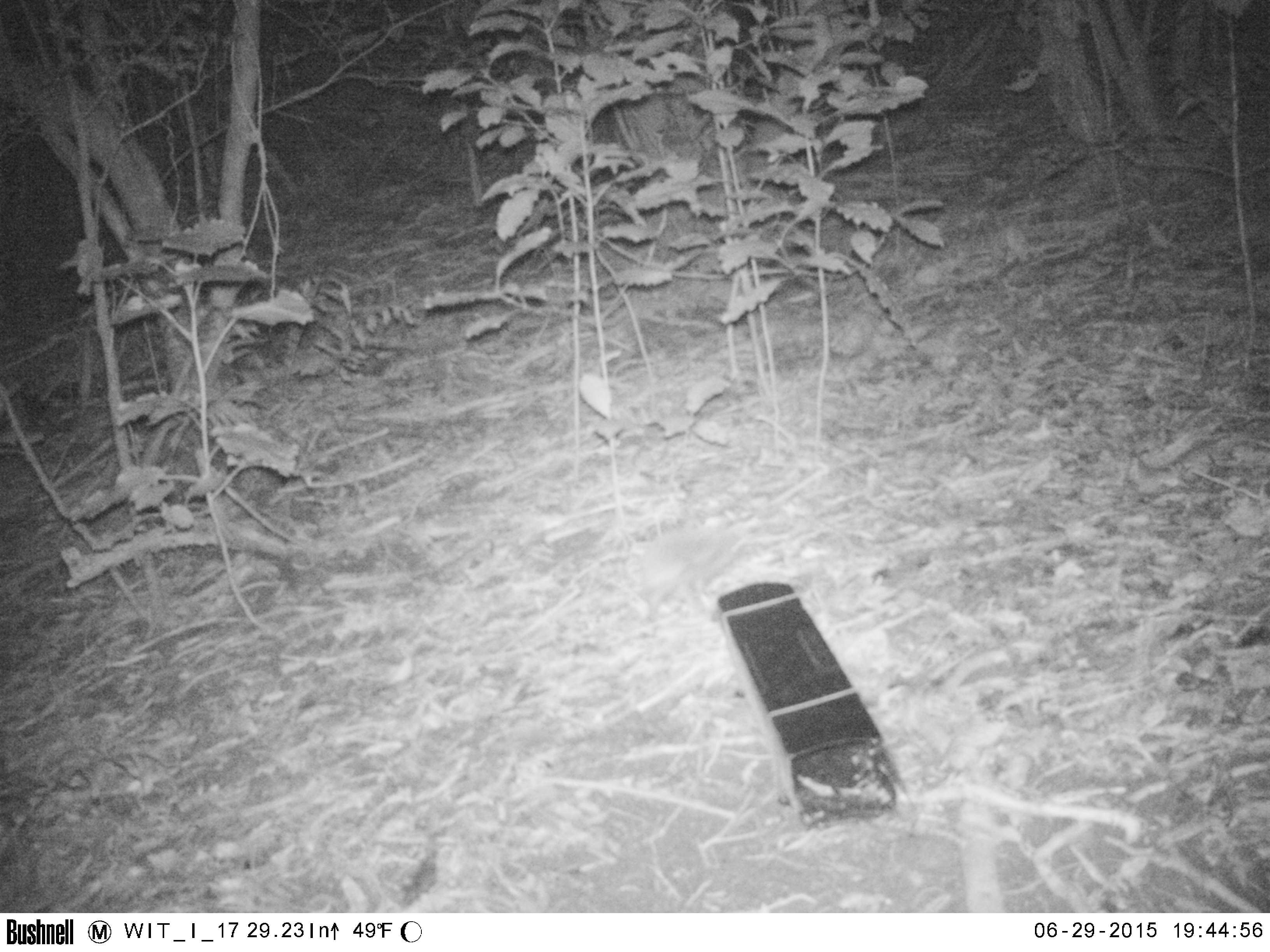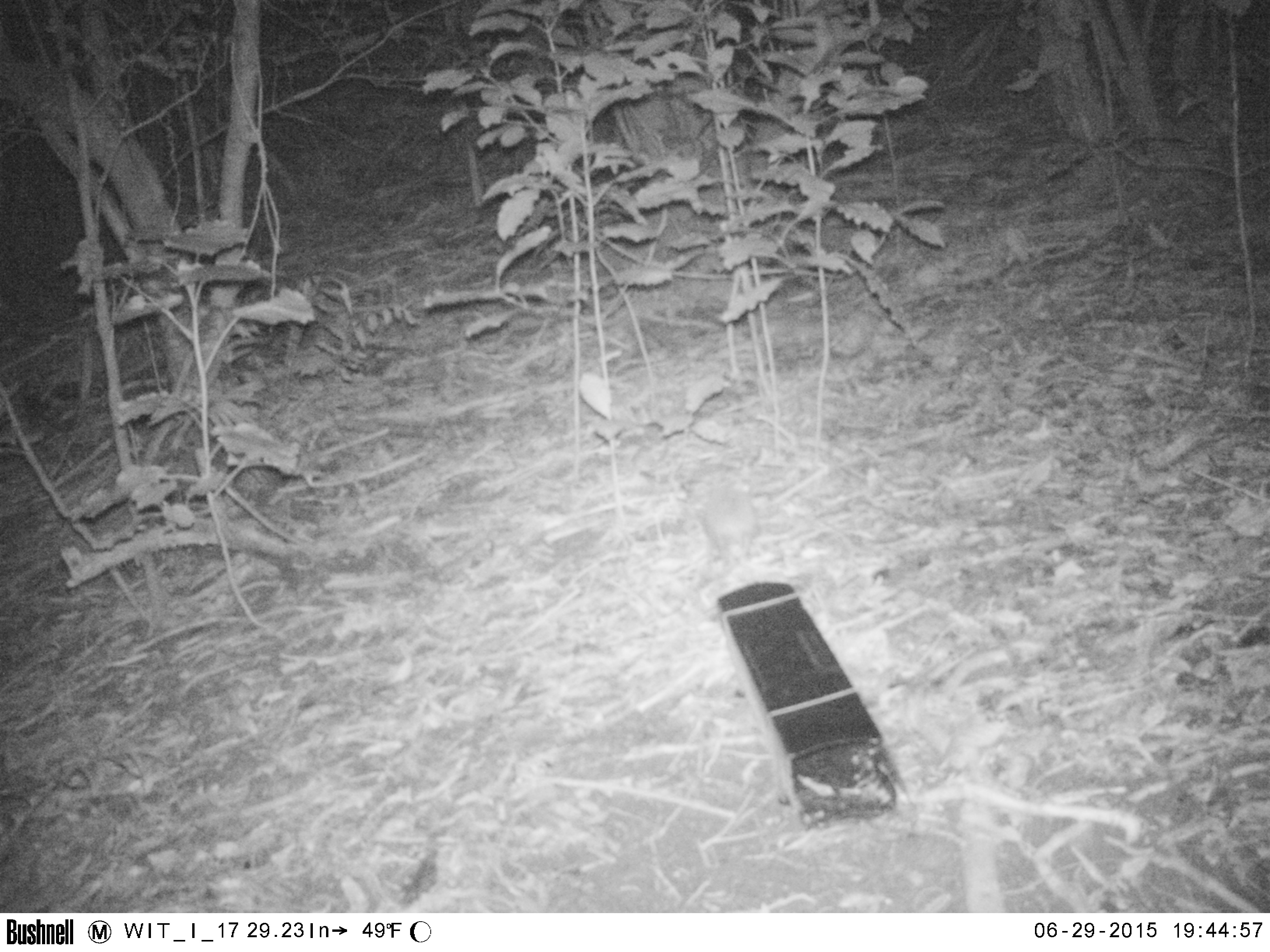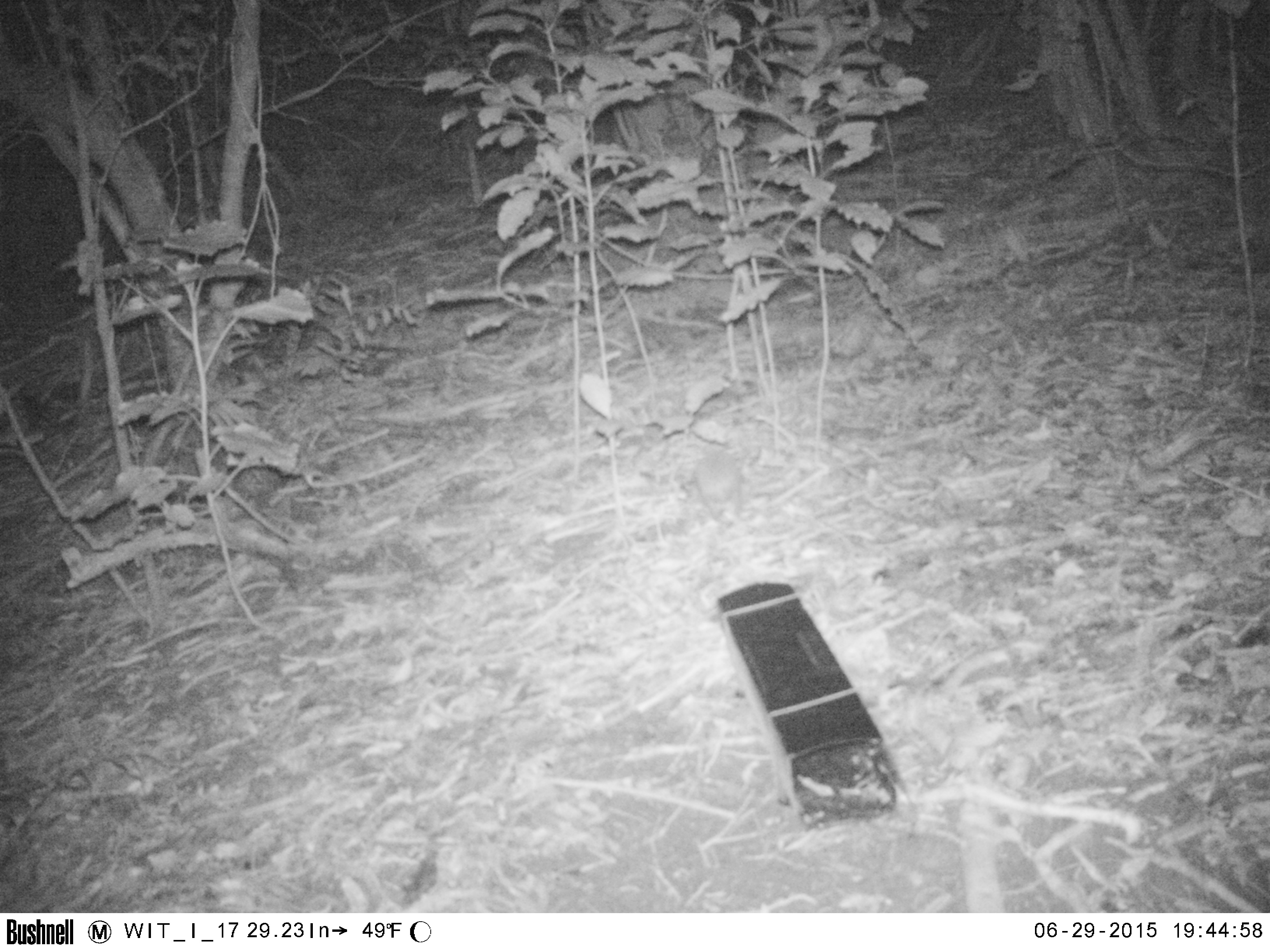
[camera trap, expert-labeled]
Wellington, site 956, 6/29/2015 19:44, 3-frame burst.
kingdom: Animalia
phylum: Chordata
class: Mammalia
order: Eulipotyphla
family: Erinaceidae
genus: Erinaceus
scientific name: Erinaceus europaeus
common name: hedgehog